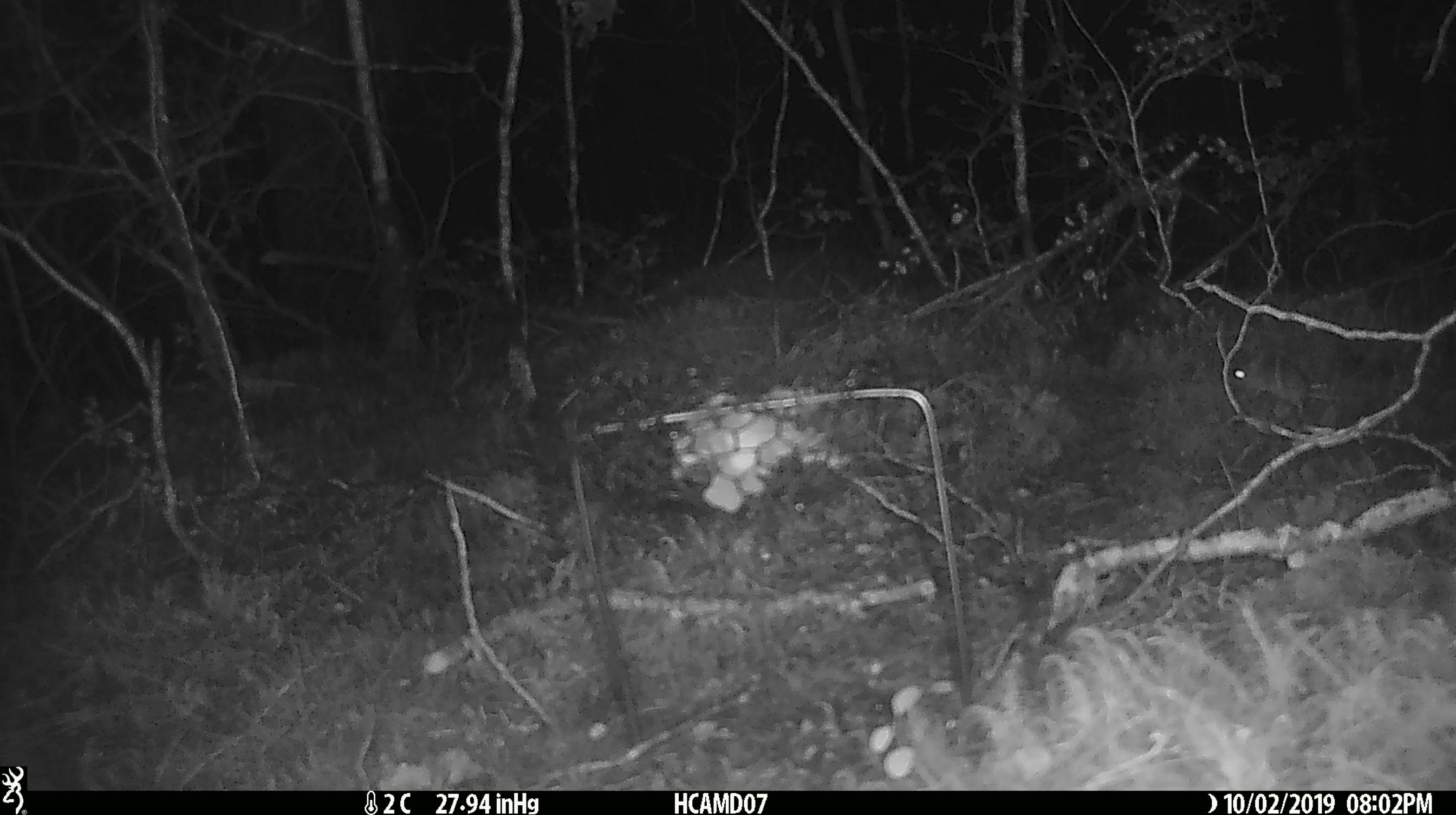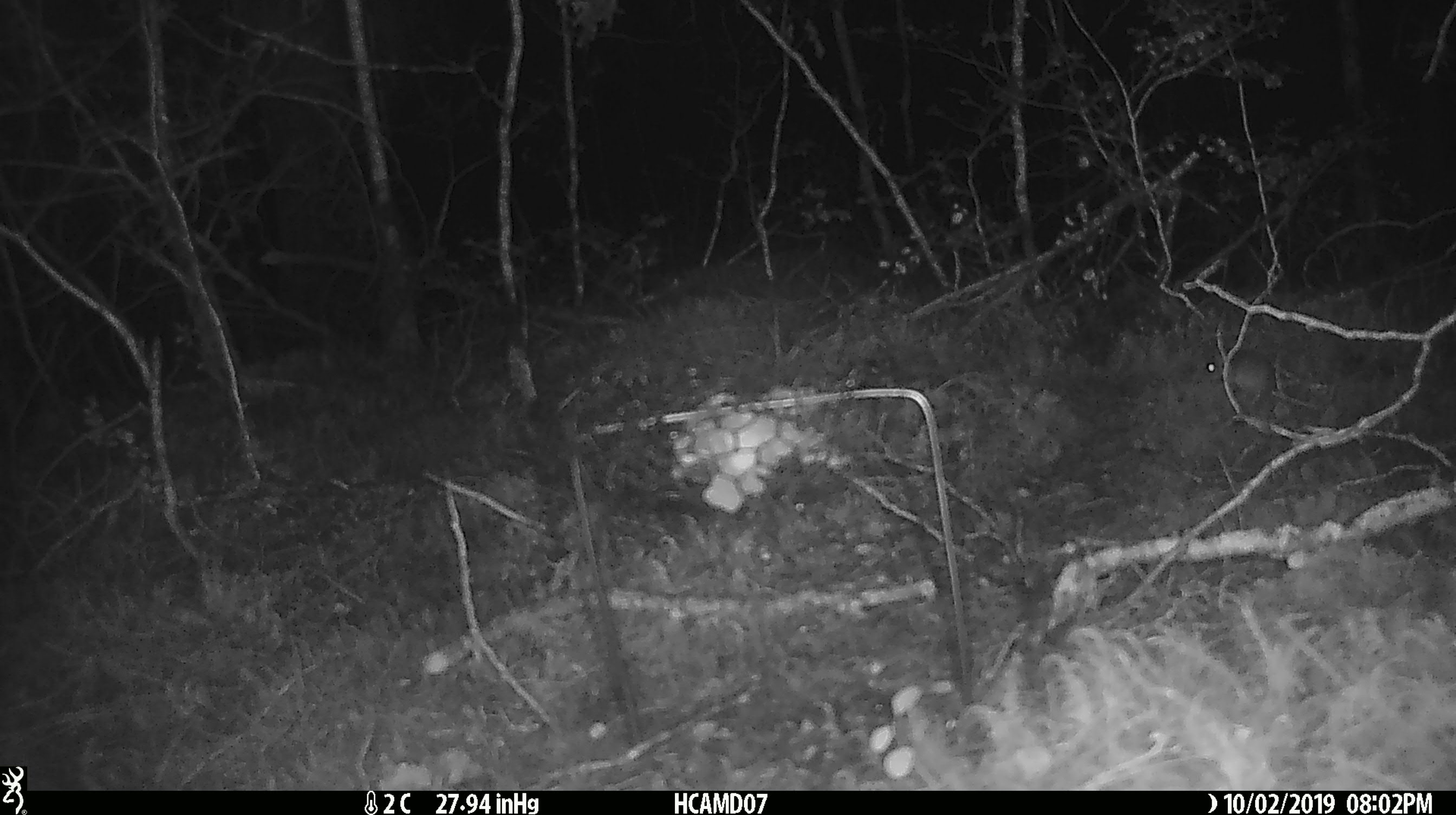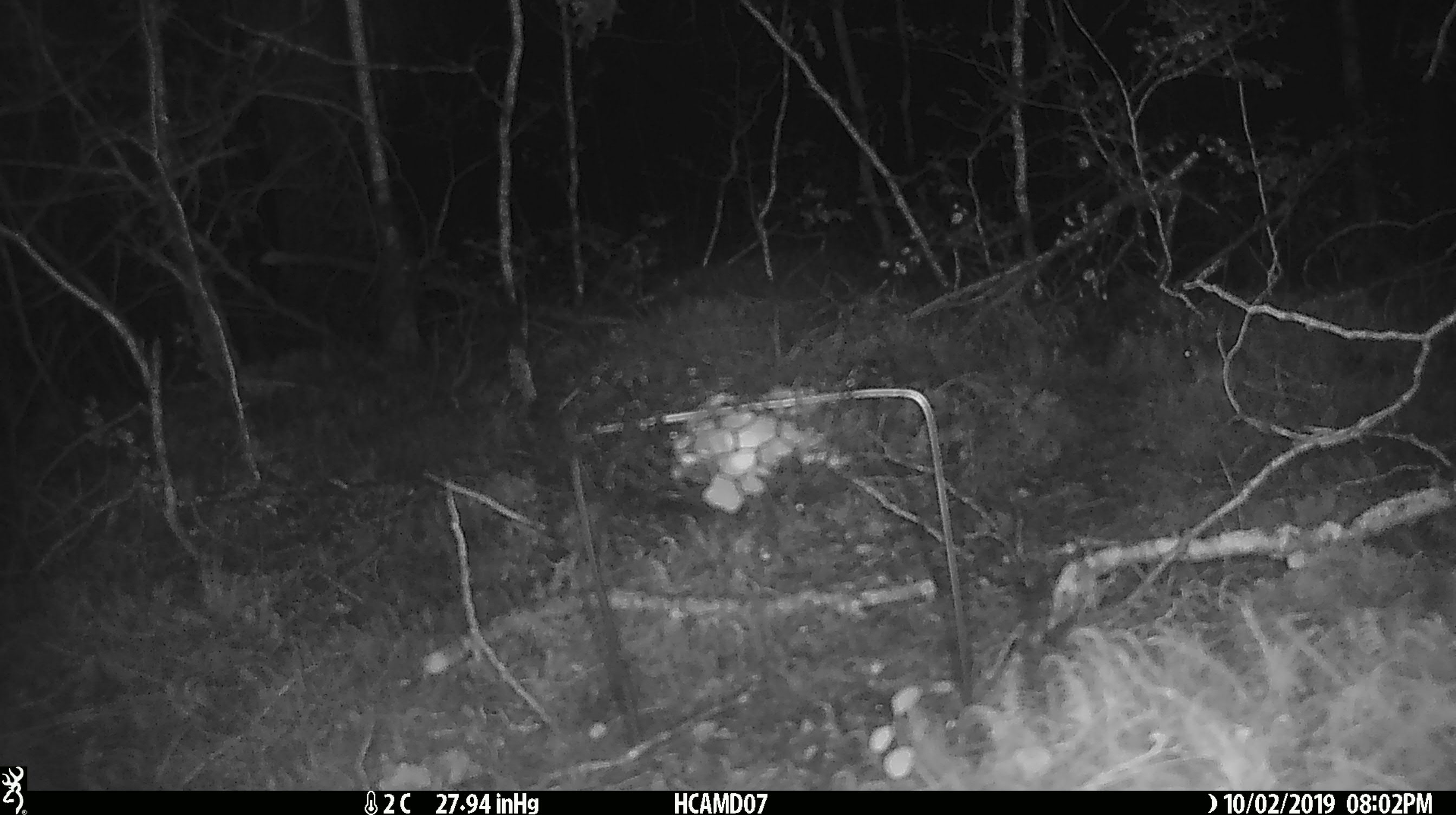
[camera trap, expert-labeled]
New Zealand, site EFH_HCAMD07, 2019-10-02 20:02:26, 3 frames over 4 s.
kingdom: Animalia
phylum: Chordata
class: Mammalia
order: Rodentia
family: Muridae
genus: Mus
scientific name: Mus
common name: mouse